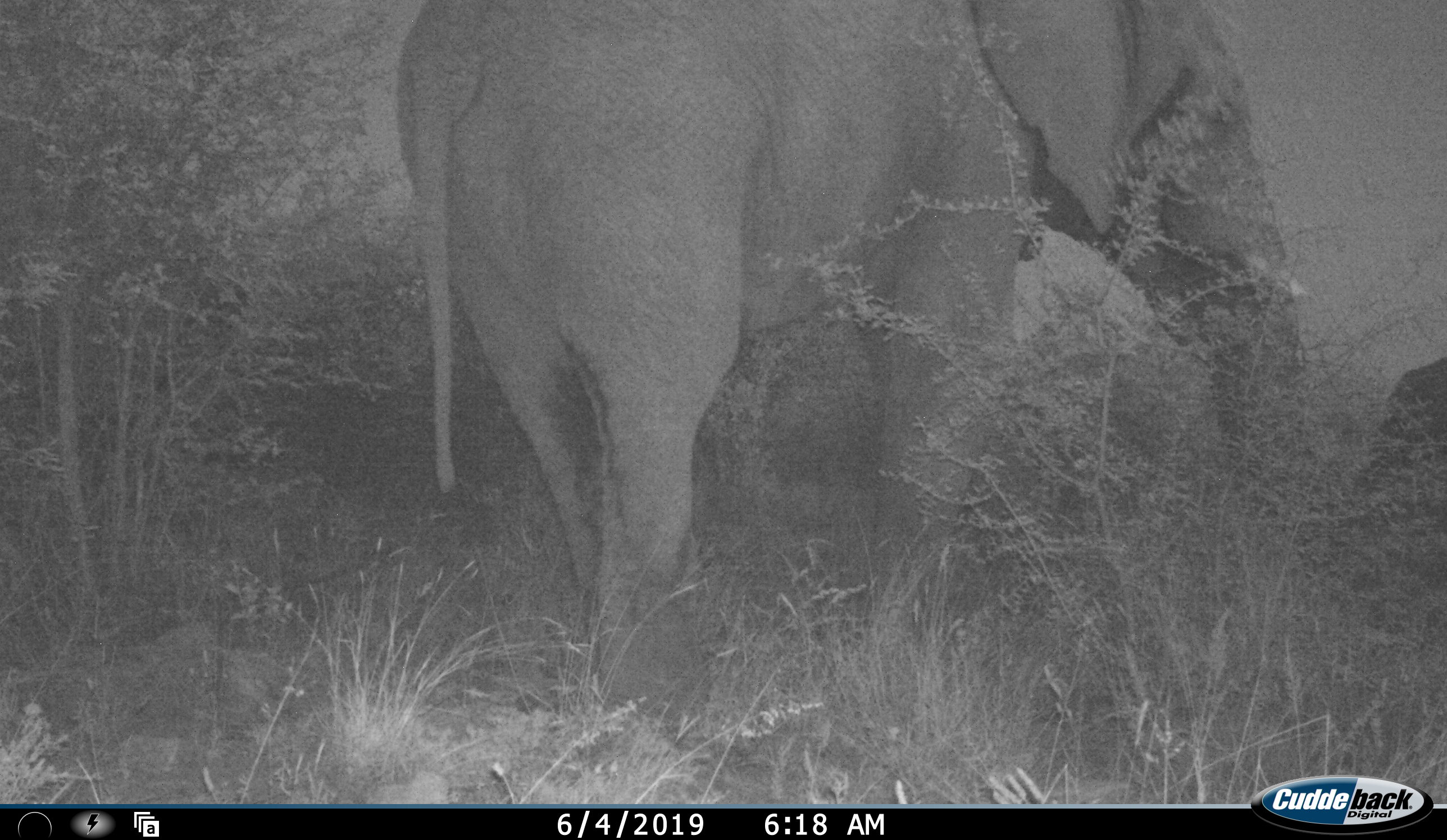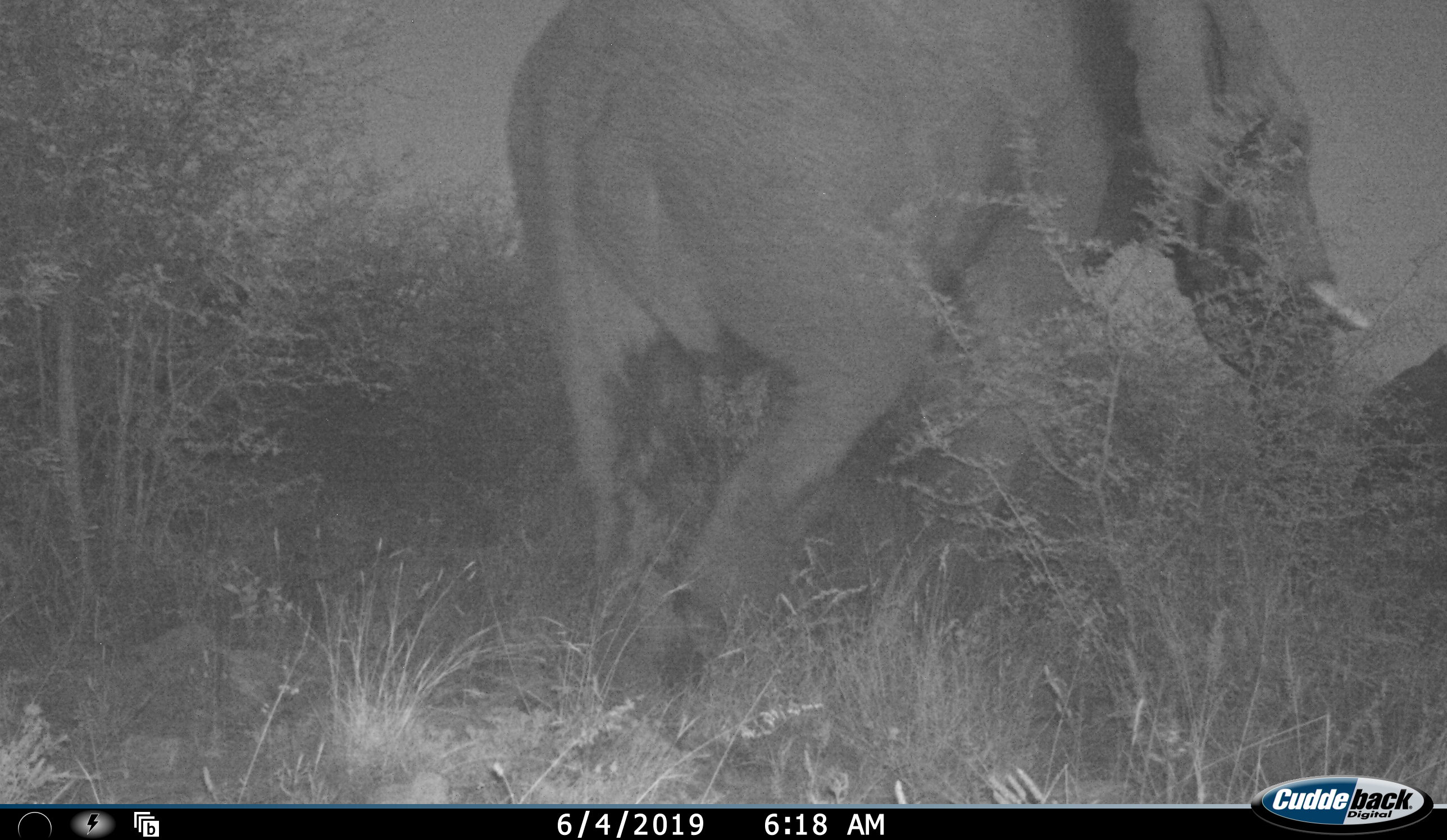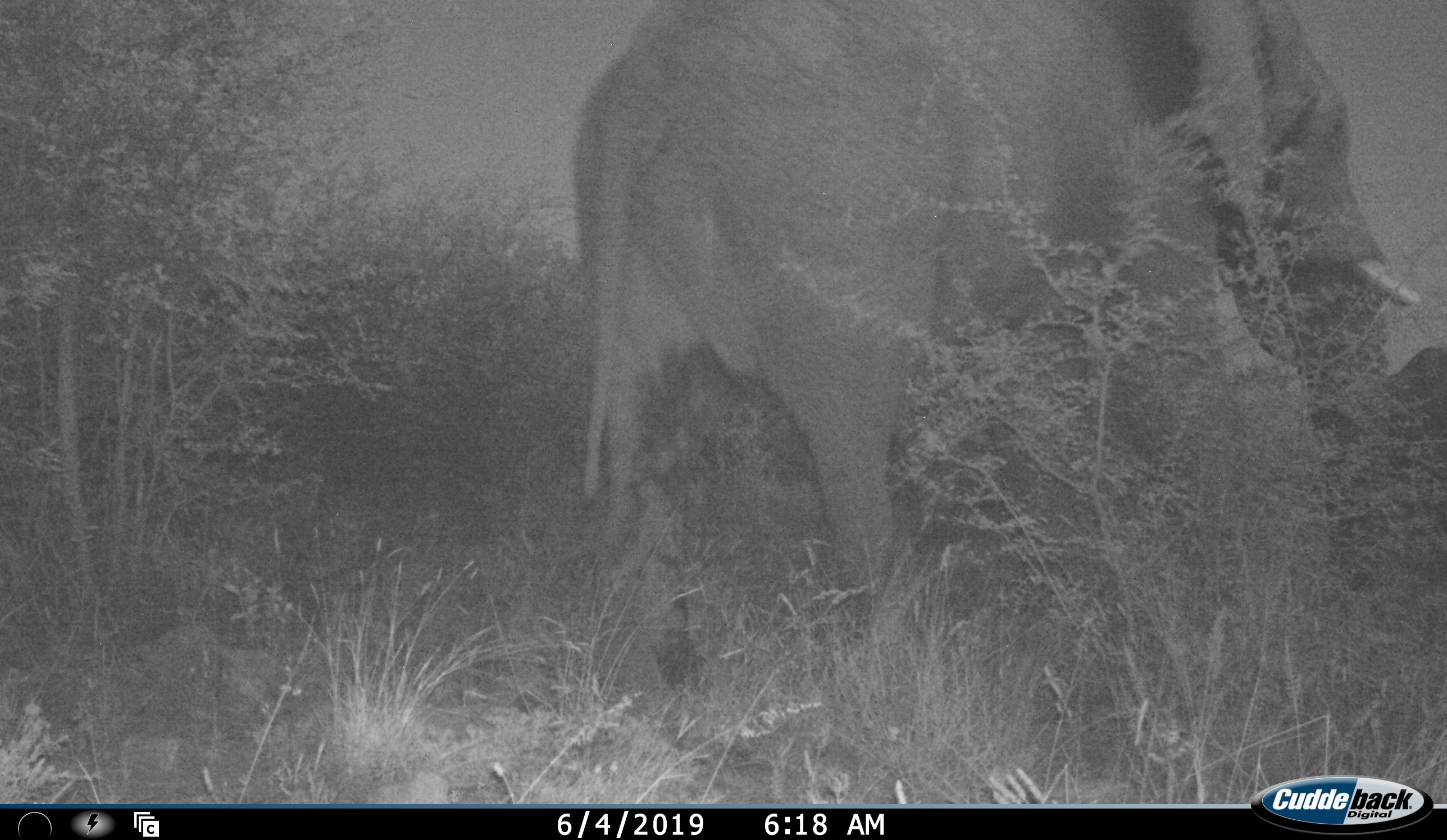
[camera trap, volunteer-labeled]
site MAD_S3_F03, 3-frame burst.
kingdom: Animalia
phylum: Chordata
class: Mammalia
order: Proboscidea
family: Elephantidae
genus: Loxodonta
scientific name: Loxodonta africana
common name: african bush elephant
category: elephant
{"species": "elephant (african bush elephant) (Loxodonta africana)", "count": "1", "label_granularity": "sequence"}